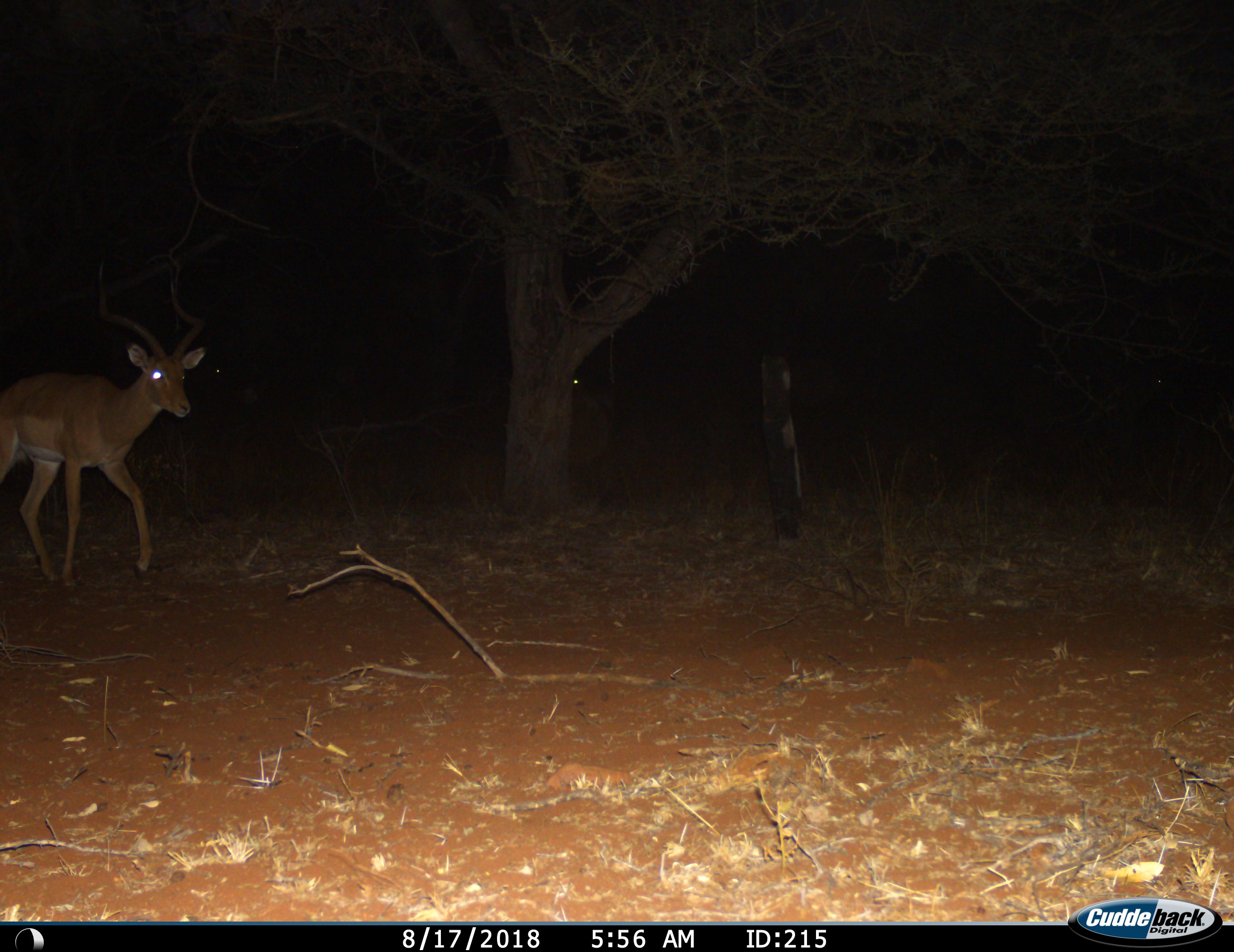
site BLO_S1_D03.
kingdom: Animalia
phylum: Chordata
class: Mammalia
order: Artiodactyla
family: Bovidae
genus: Aepyceros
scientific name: Aepyceros melampus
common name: impala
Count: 1.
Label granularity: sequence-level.